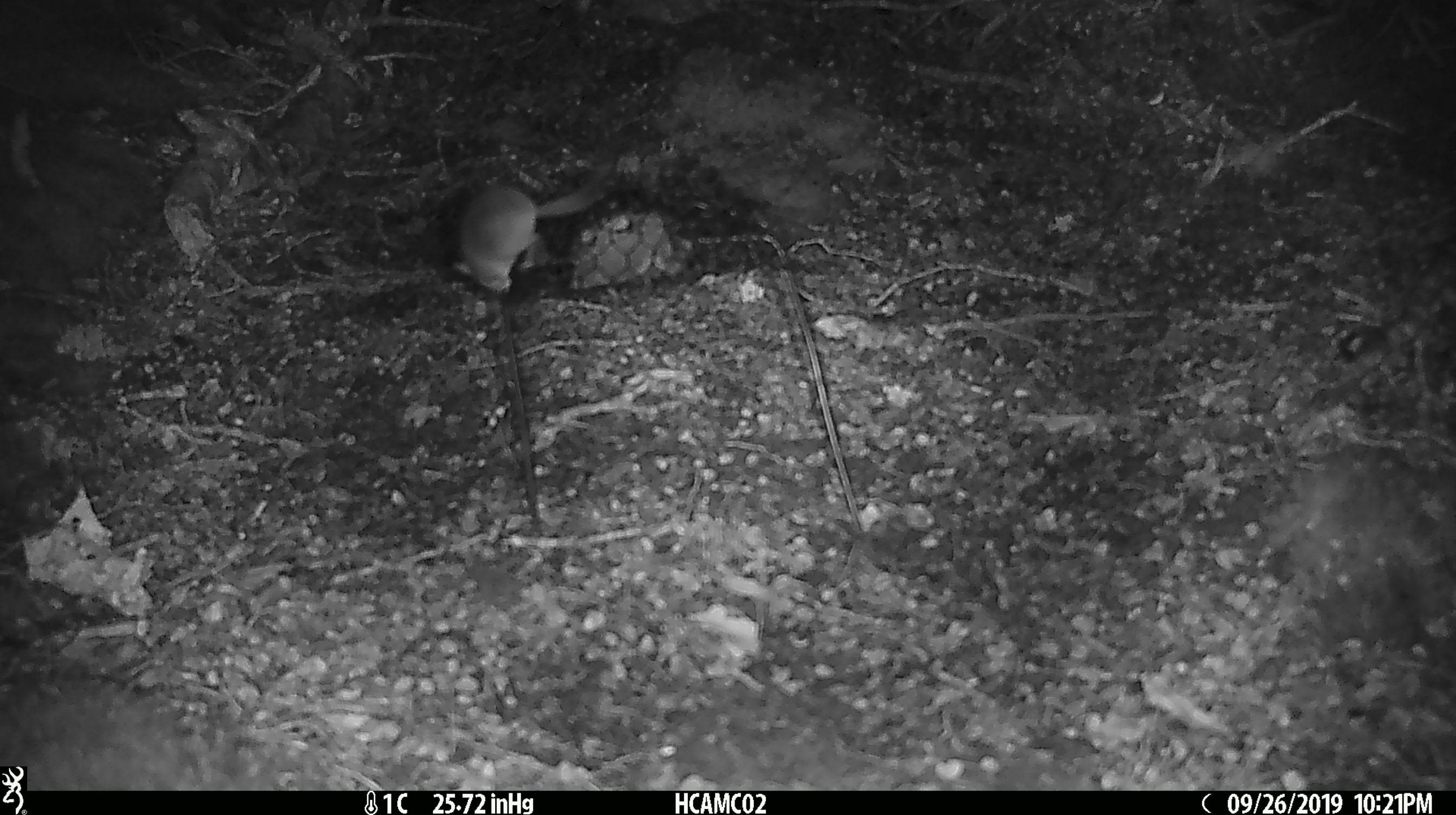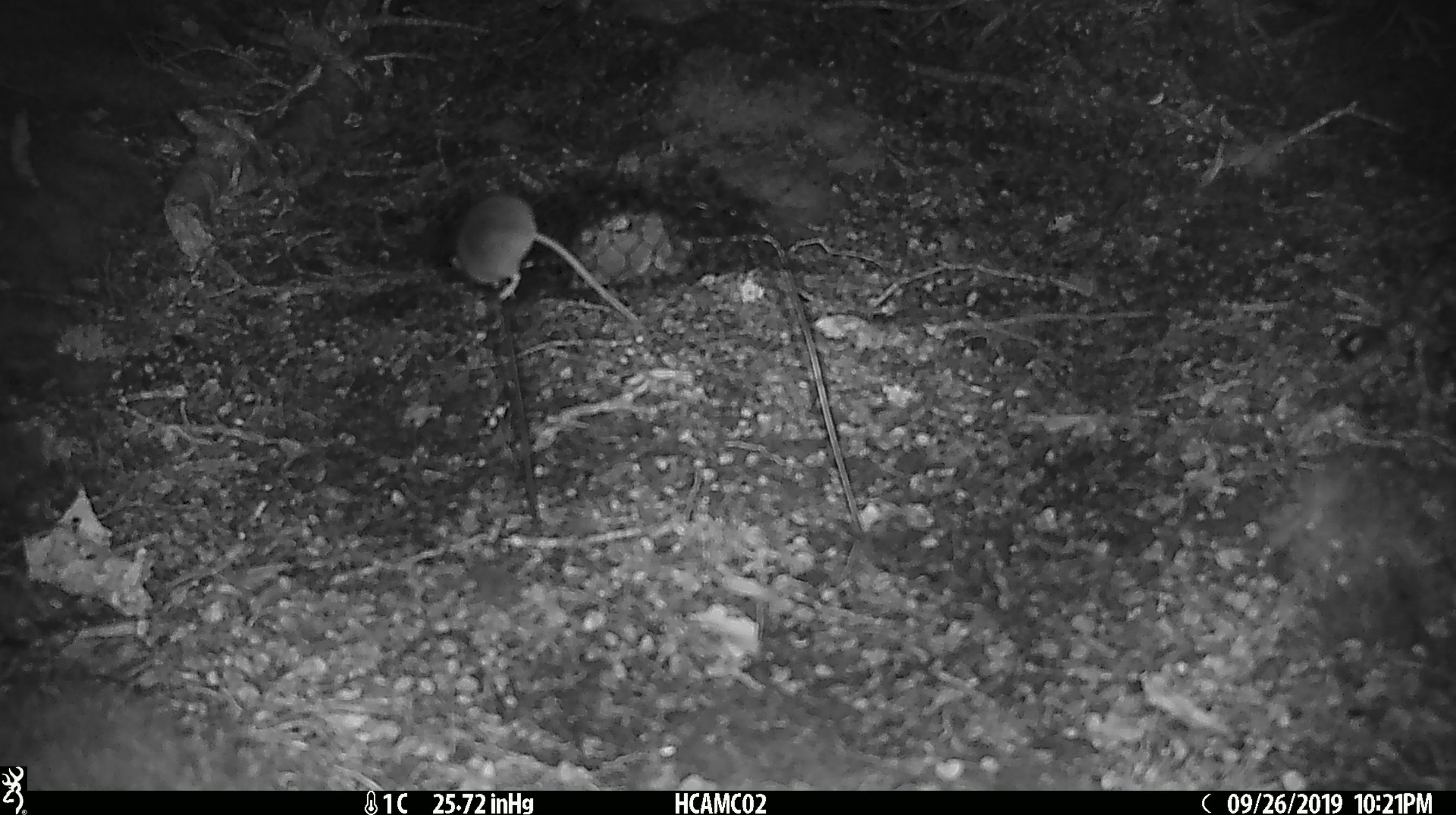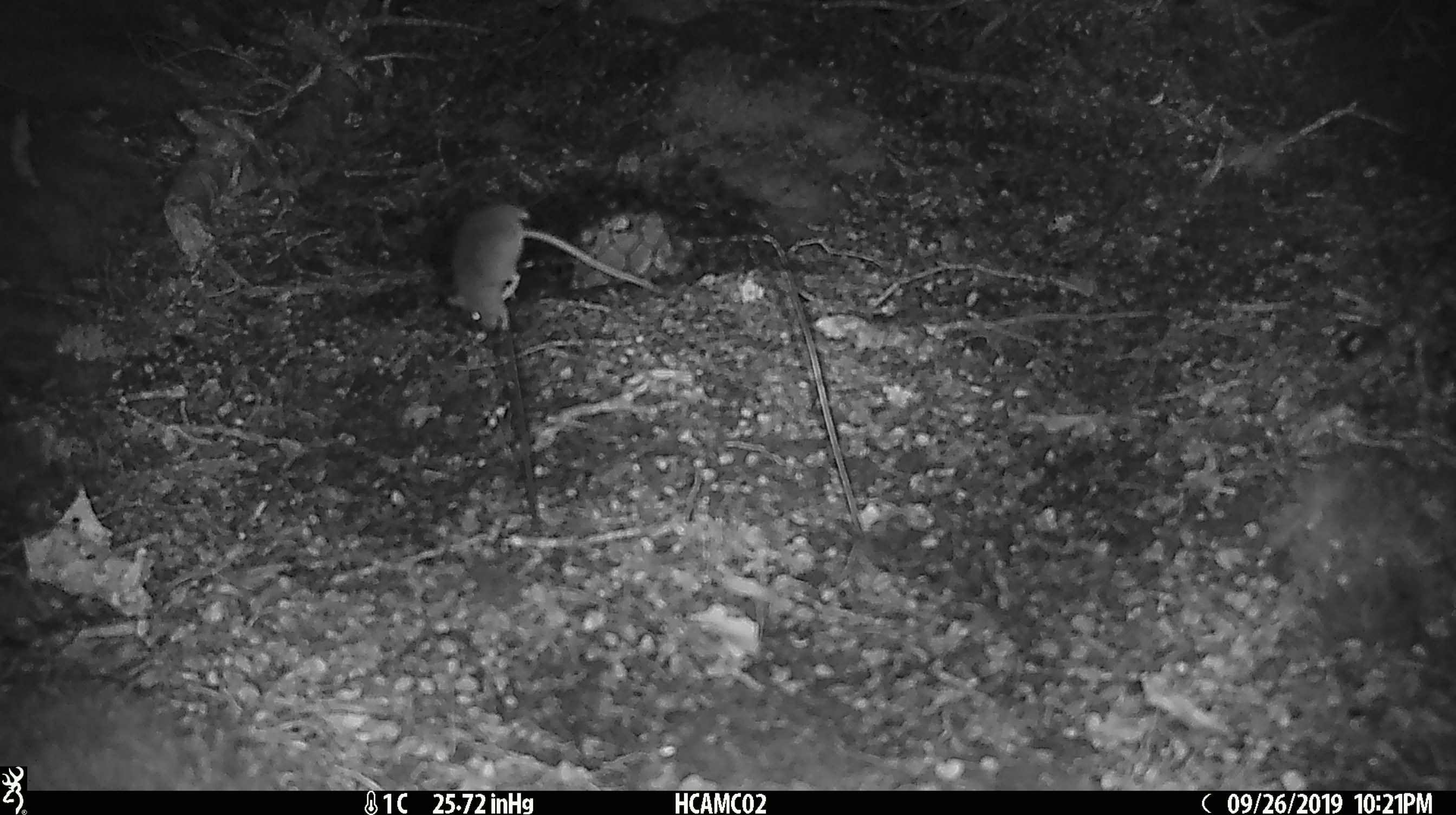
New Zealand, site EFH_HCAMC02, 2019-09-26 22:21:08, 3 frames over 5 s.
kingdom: Animalia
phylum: Chordata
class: Mammalia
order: Rodentia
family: Muridae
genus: Mus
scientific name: Mus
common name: mouse